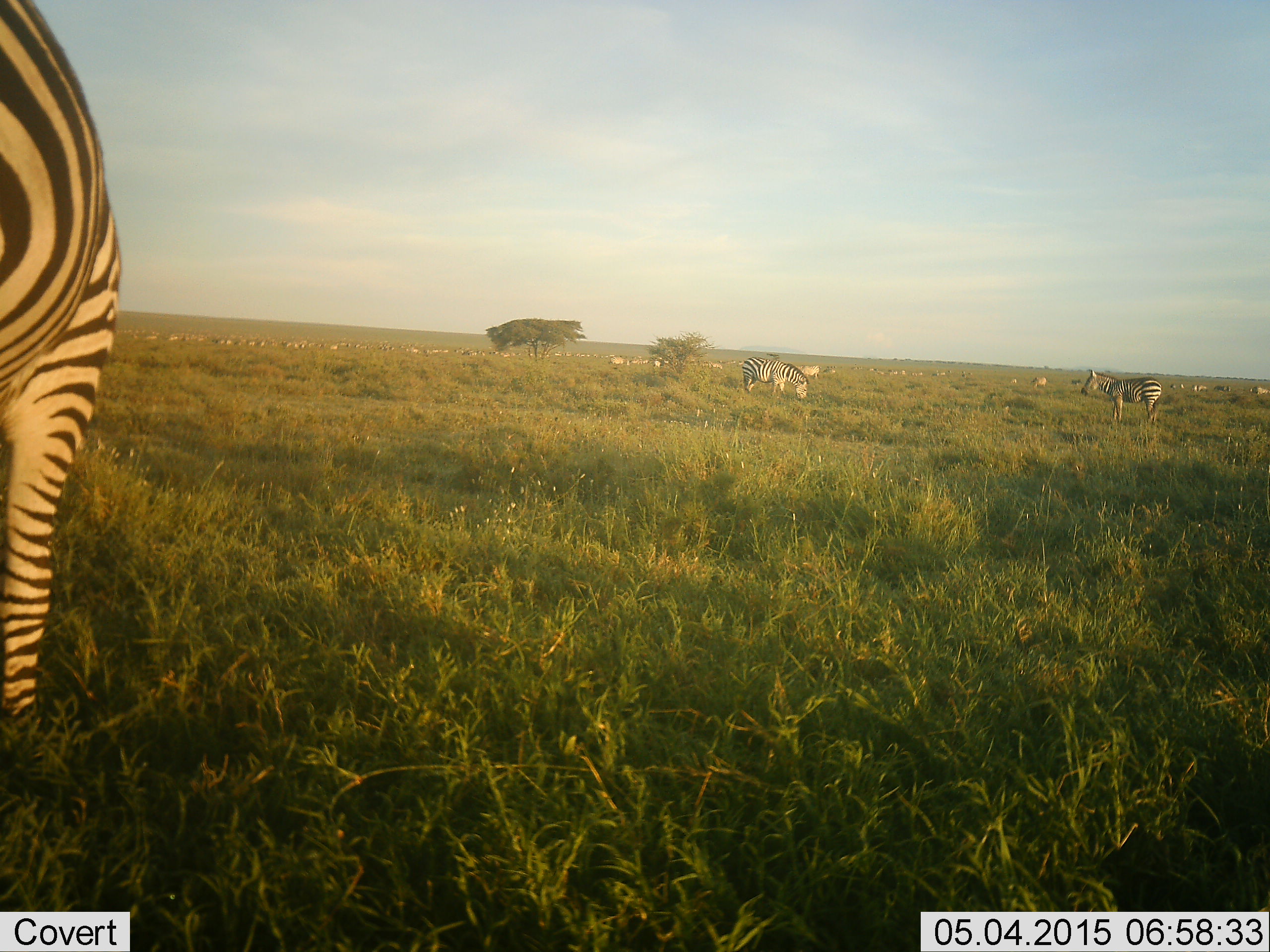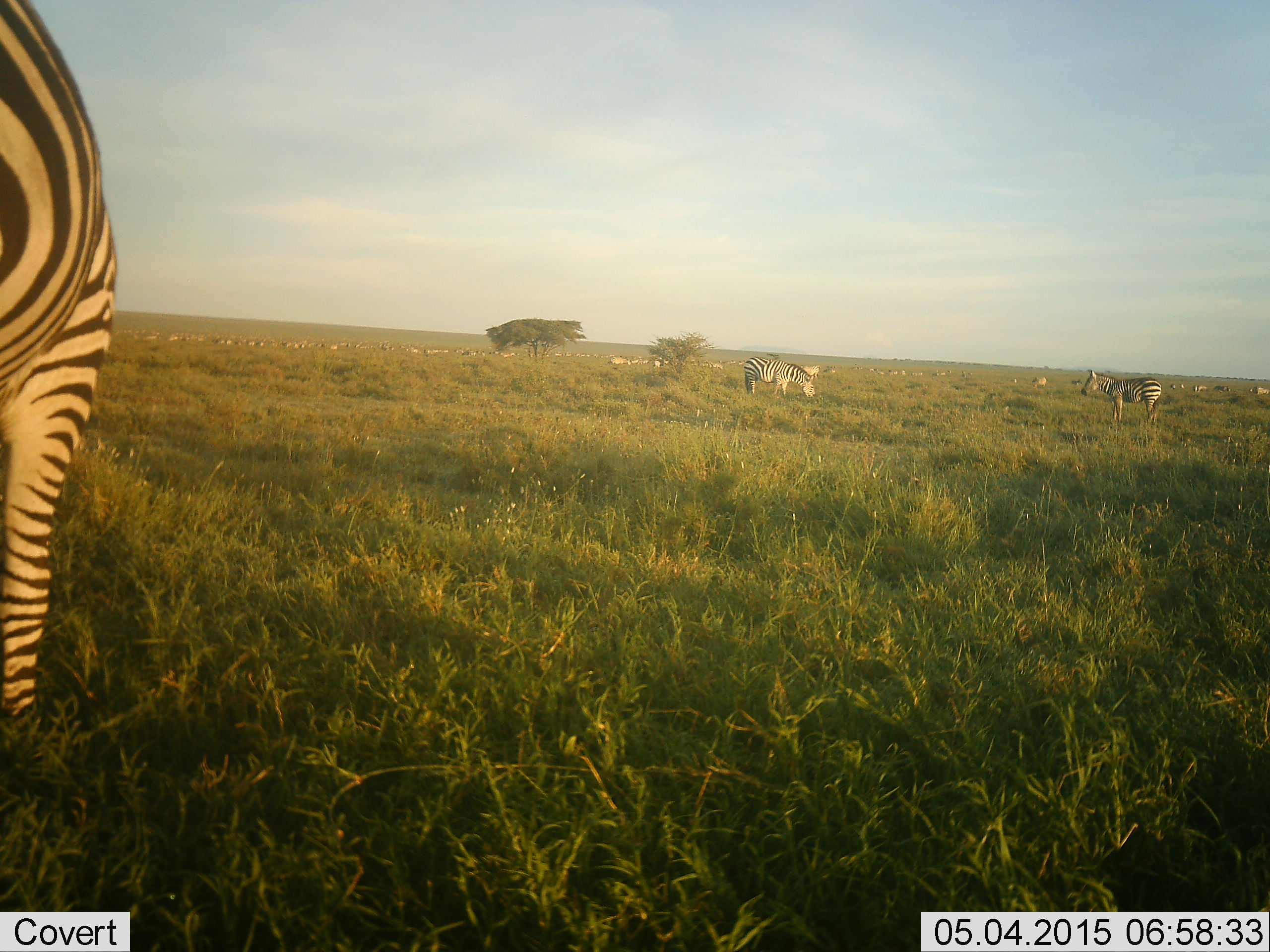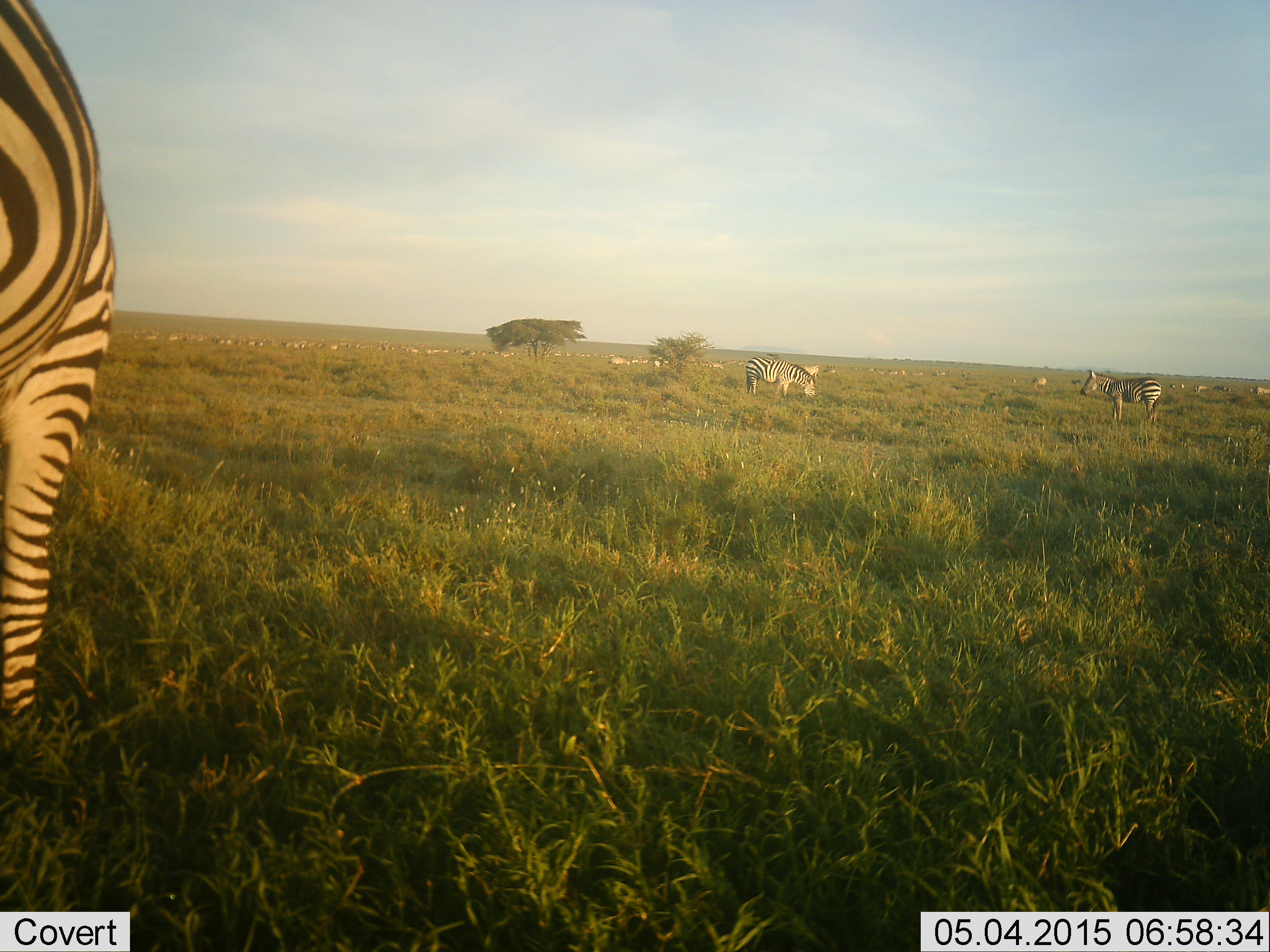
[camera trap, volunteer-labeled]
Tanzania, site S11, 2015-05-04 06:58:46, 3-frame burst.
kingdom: Animalia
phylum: Chordata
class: Mammalia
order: Perissodactyla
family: Equidae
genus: Equus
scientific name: Equus quagga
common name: plains zebra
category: zebra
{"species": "zebra (plains zebra) (Equus quagga)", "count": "3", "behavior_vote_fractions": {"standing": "70%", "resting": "0%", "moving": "0%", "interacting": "0%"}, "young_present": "0%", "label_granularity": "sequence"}